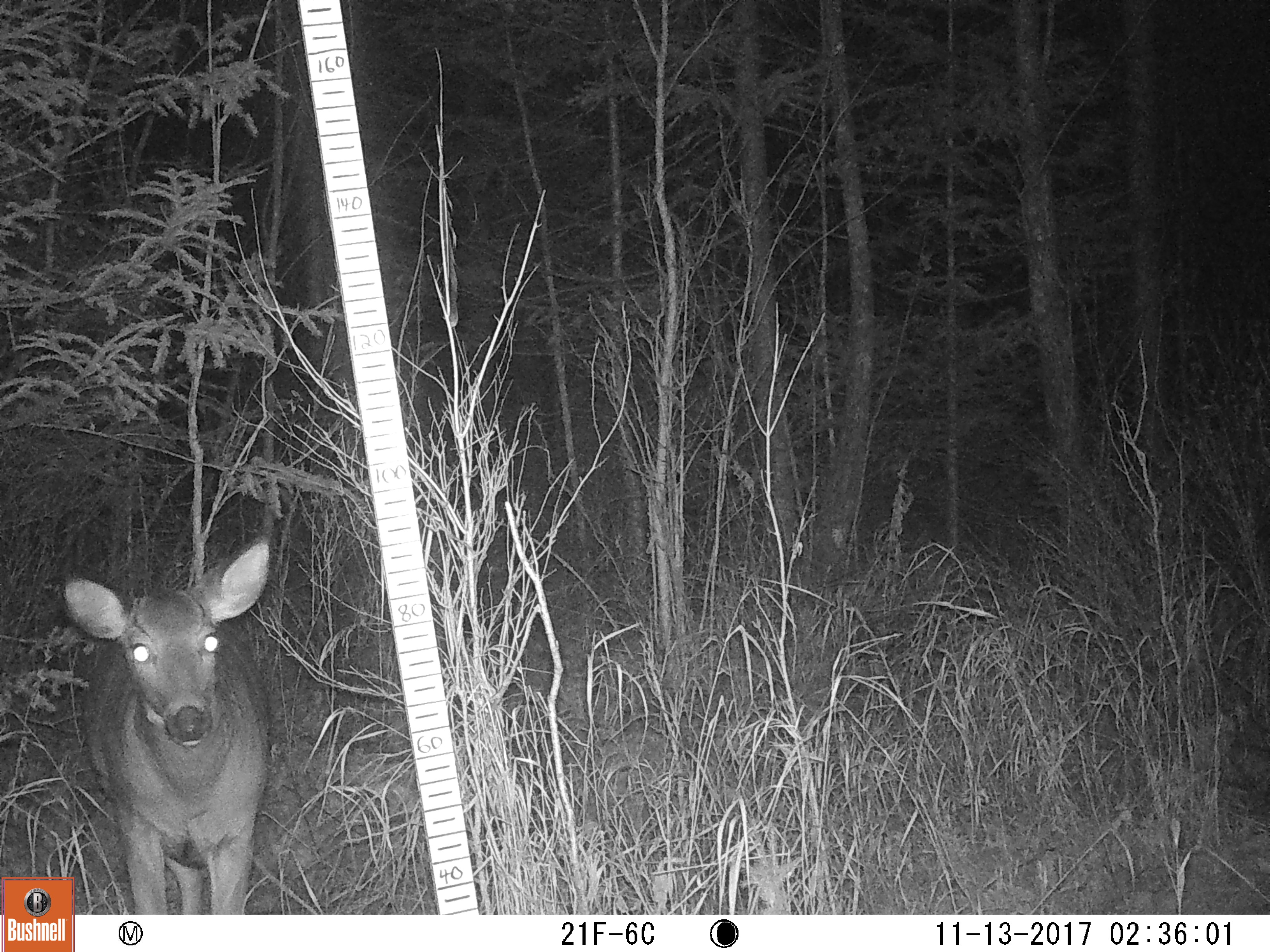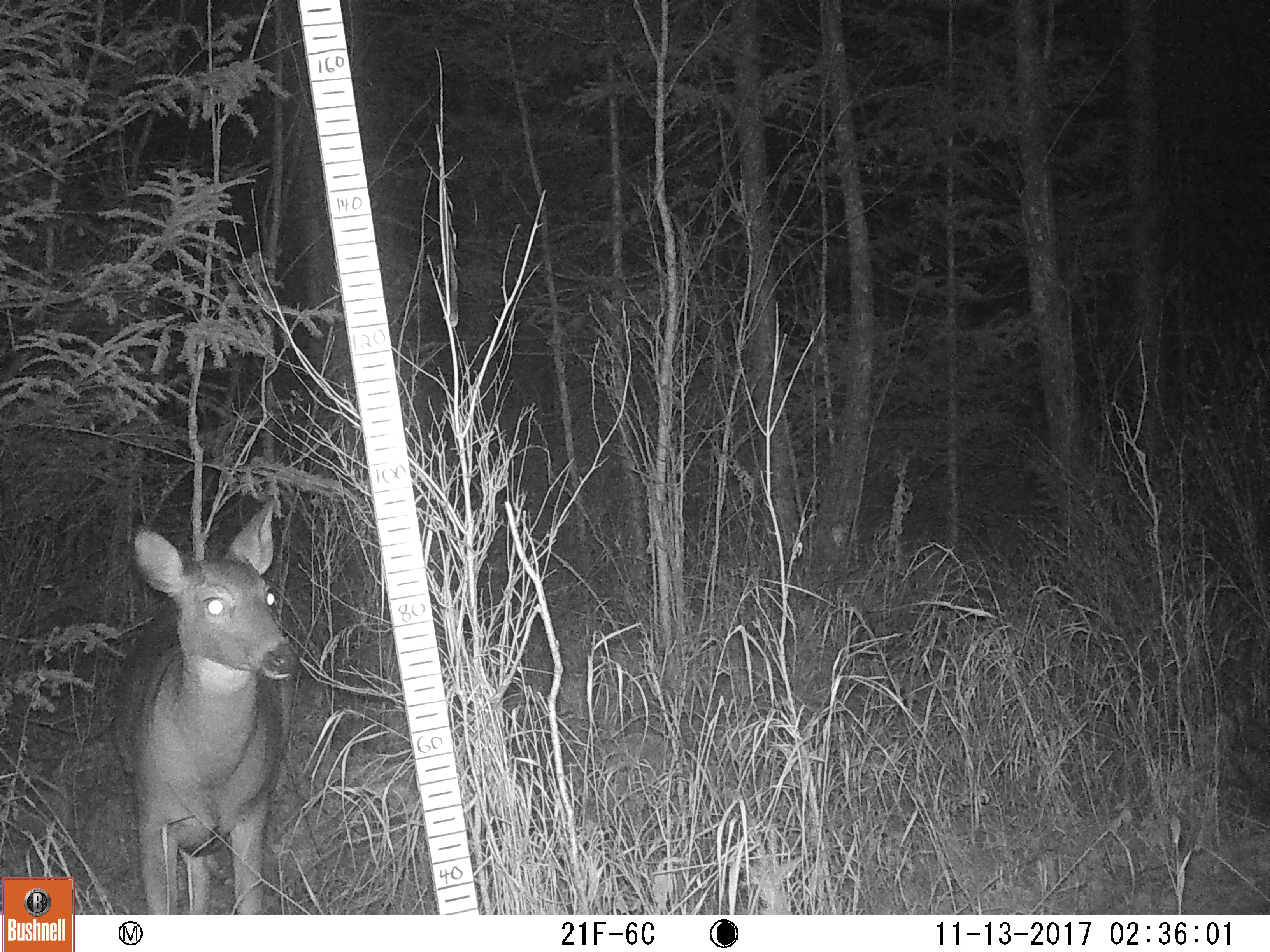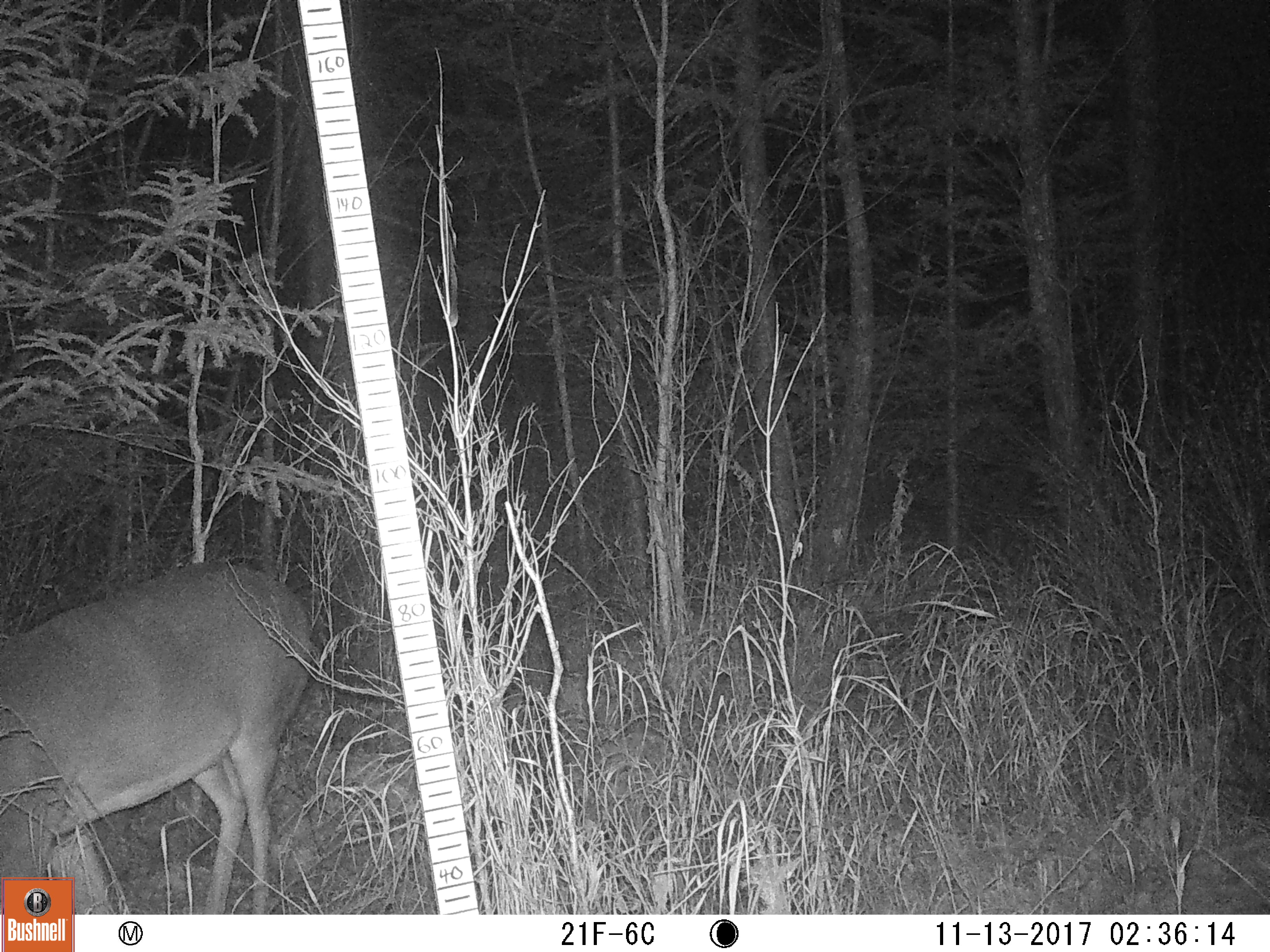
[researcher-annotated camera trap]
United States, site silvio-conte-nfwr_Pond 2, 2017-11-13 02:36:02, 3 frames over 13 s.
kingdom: Animalia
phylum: Chordata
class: Mammalia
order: Artiodactyla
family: Cervidae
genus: Odocoileus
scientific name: Odocoileus virginianus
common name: white-tailed deer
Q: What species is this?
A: White-tailed deer (Odocoileus virginianus).